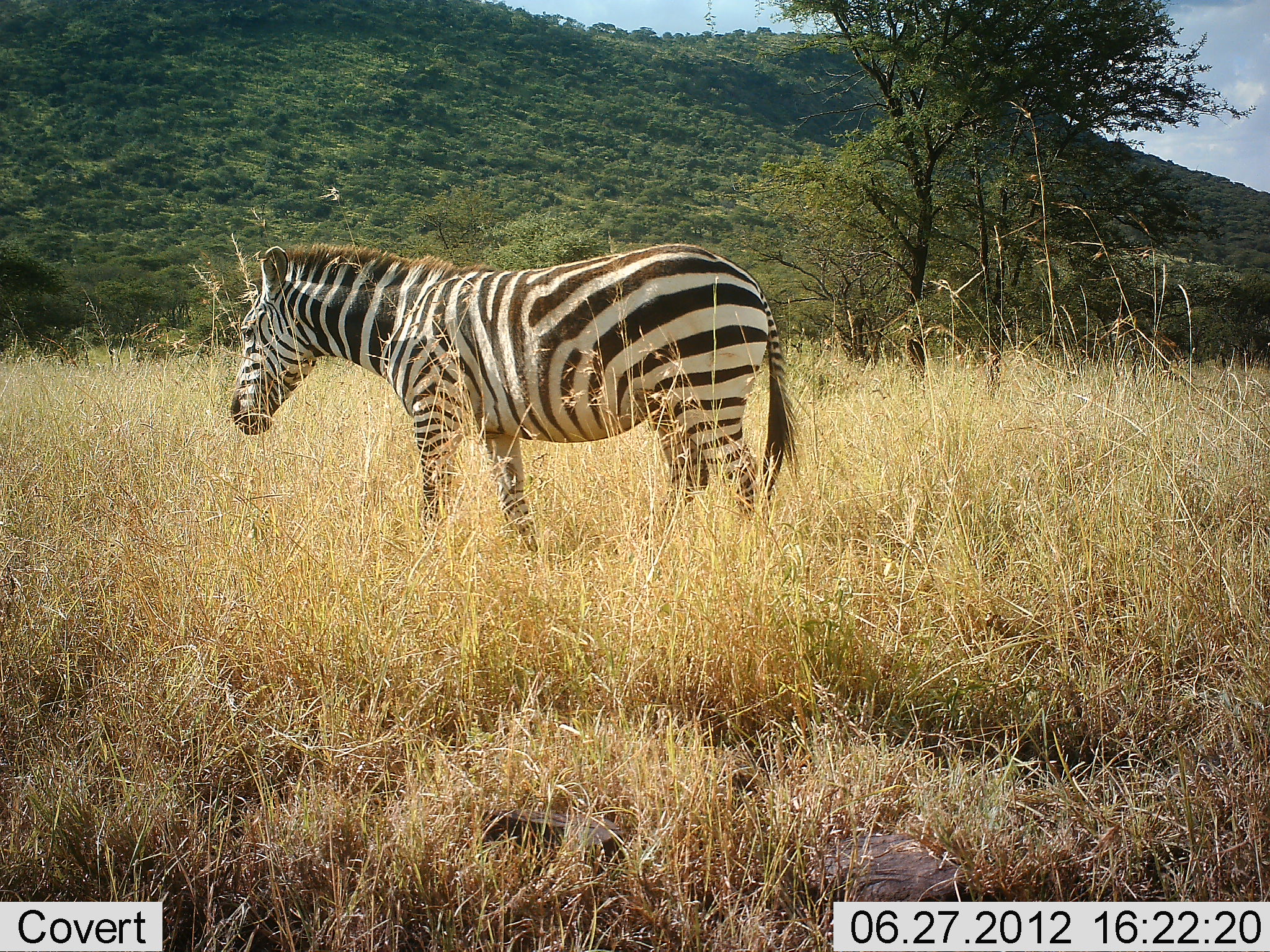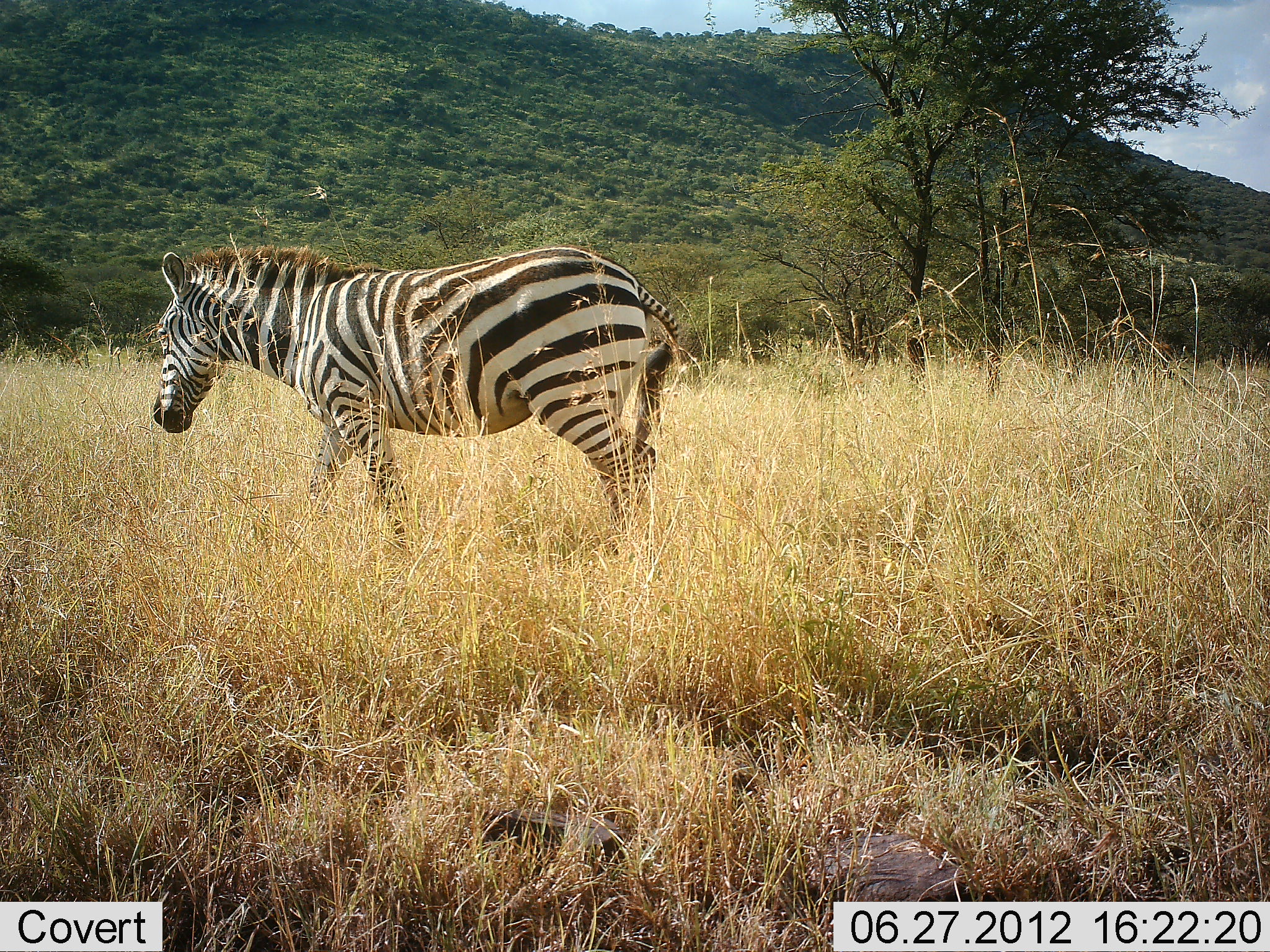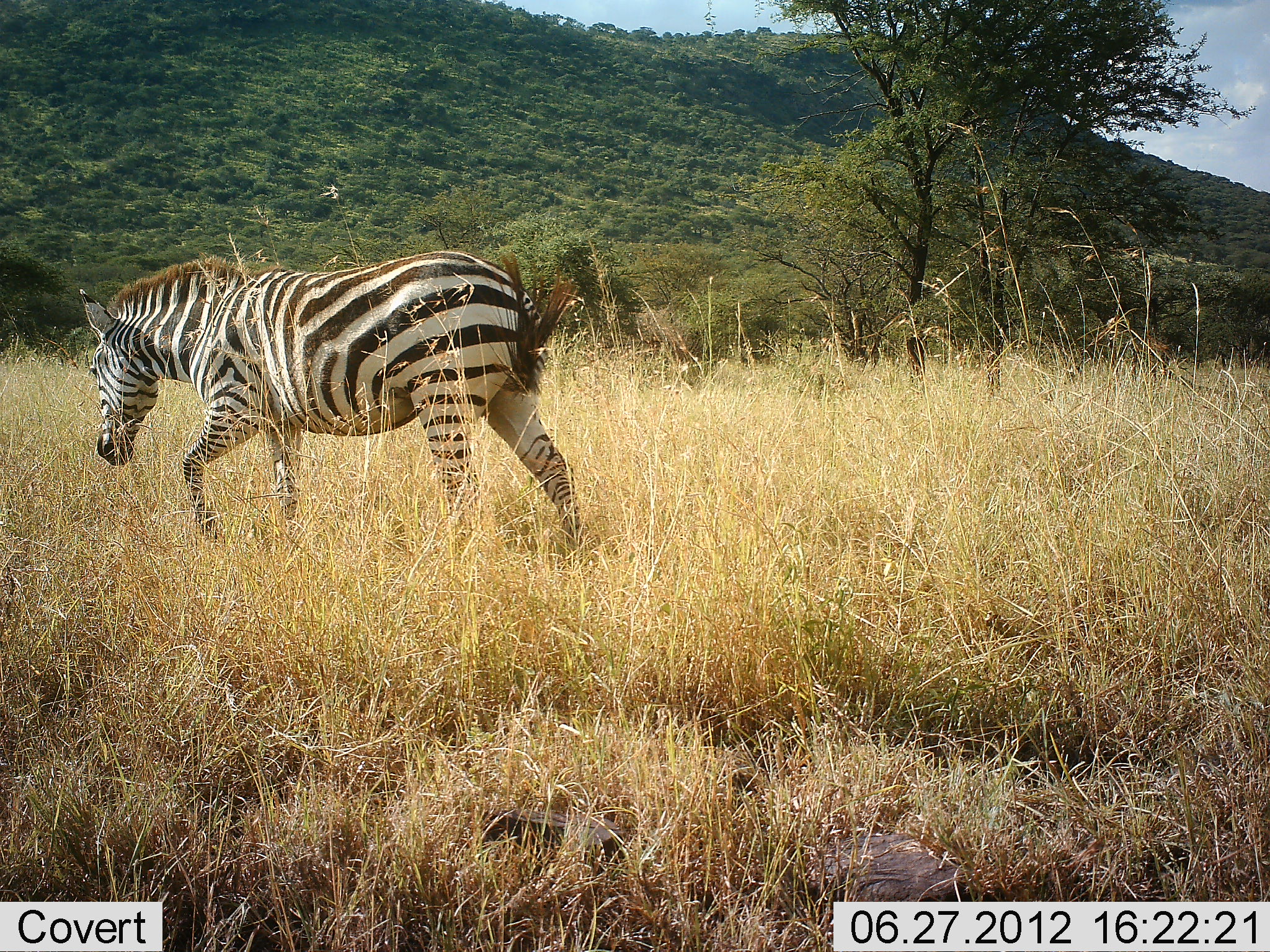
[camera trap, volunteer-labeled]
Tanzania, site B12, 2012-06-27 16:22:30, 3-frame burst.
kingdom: Animalia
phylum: Chordata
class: Mammalia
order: Perissodactyla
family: Equidae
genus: Equus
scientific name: Equus quagga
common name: plains zebra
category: zebra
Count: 1.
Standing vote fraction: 10%.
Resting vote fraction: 0%.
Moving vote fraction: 100%.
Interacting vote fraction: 0%.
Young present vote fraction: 0%.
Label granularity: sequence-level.